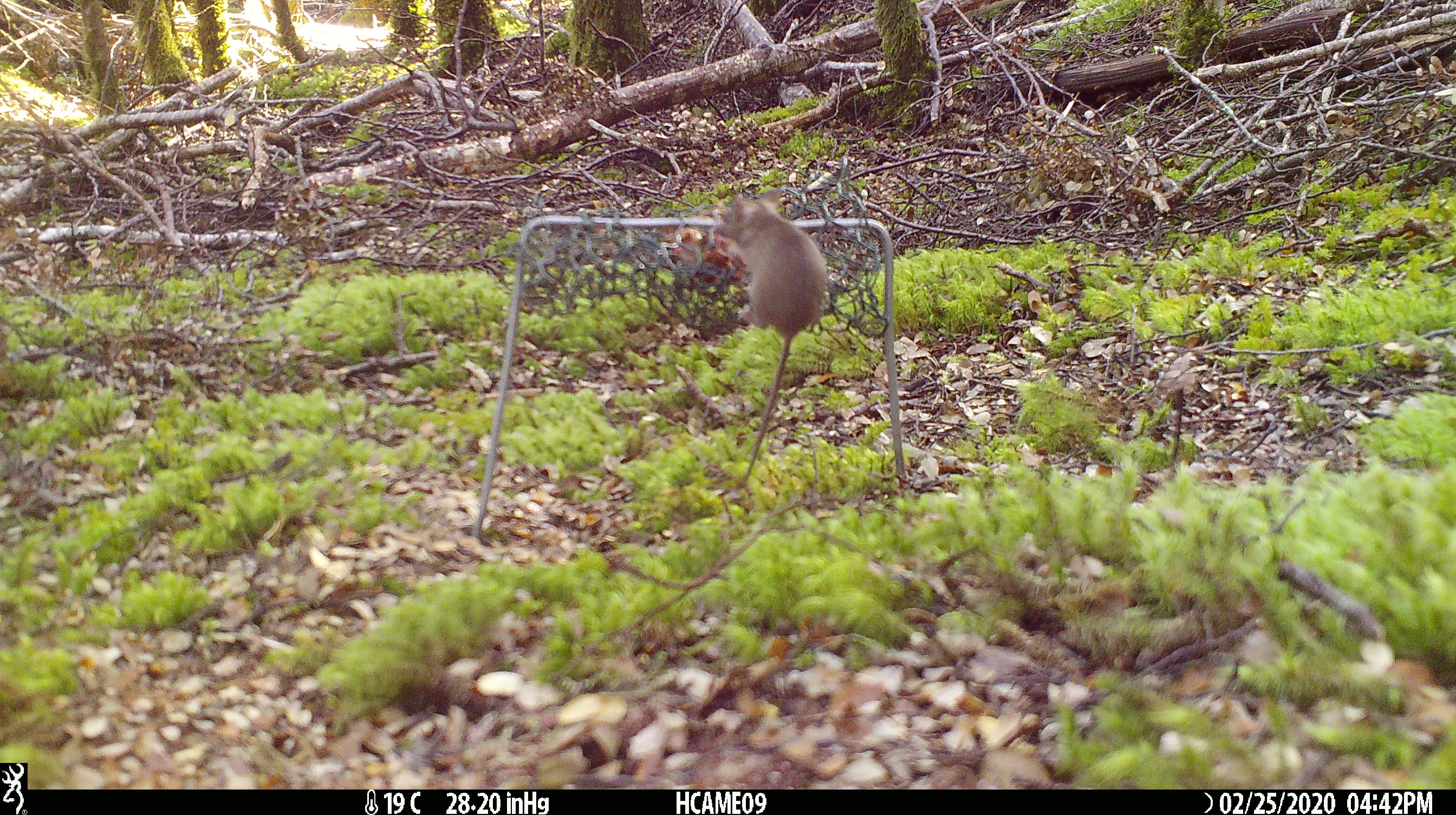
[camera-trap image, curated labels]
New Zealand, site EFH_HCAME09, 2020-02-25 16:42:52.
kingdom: Animalia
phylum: Chordata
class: Mammalia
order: Rodentia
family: Muridae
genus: Mus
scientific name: Mus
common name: mouse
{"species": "mouse (Mus)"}